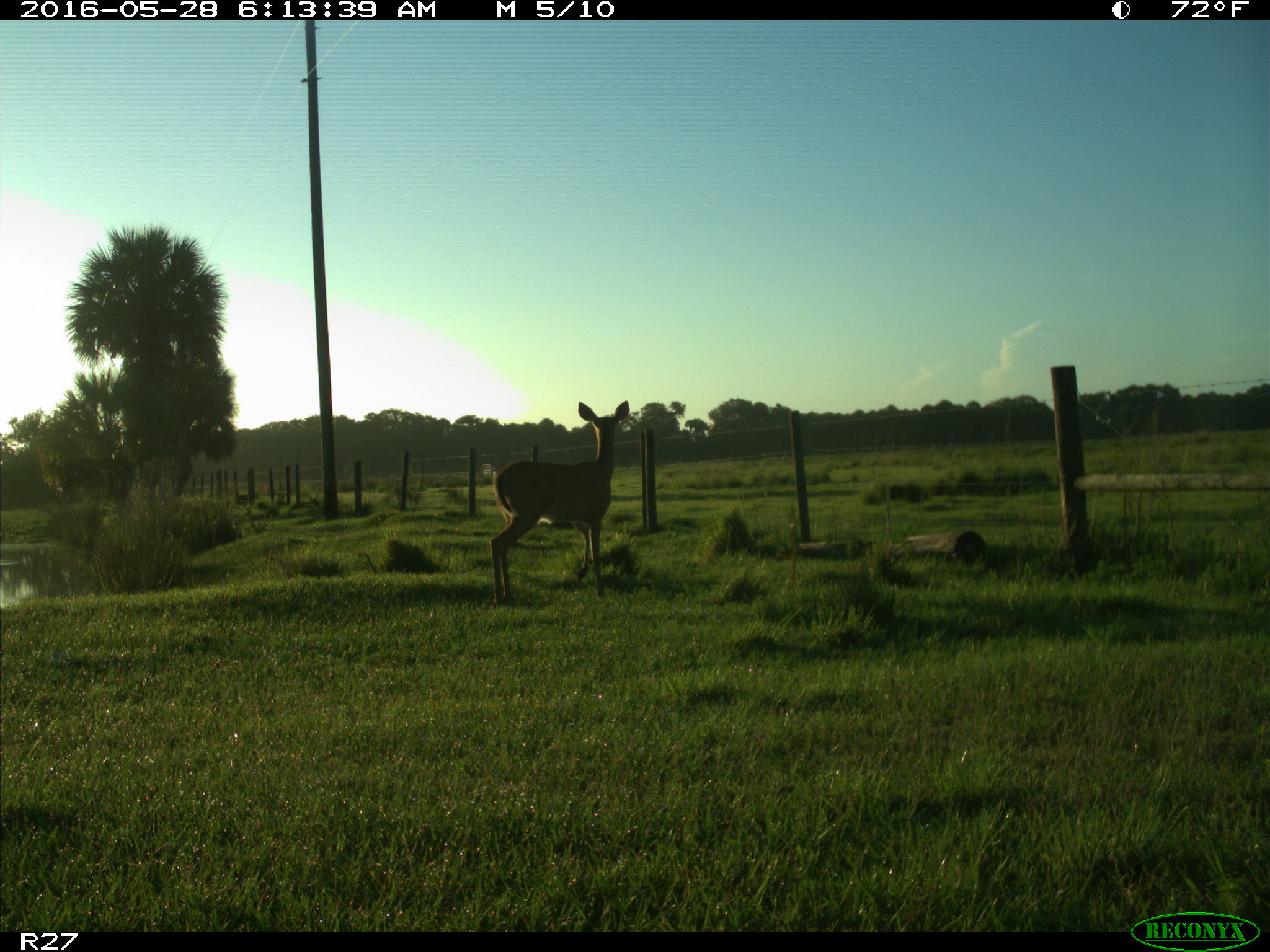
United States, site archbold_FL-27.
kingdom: Animalia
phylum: Chordata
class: Mammalia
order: Artiodactyla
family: Cervidae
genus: Odocoileus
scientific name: Odocoileus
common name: deer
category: unidentified deer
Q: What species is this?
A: Unidentified deer (deer) (Odocoileus).